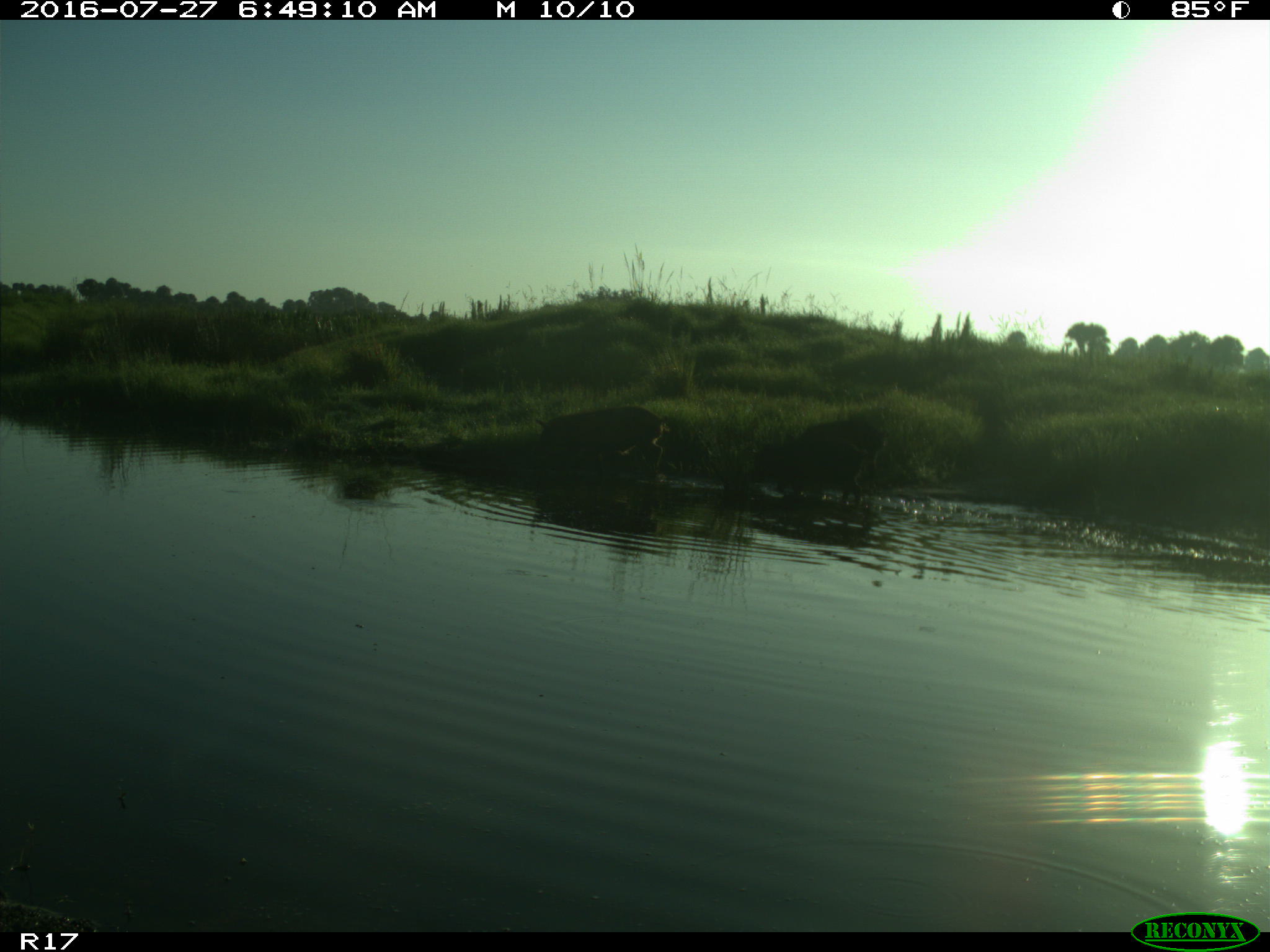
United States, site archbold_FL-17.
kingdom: Animalia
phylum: Chordata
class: Mammalia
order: Artiodactyla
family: Suidae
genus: Sus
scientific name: Sus scrofa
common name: wild boar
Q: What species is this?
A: Sus scrofa (wild boar).